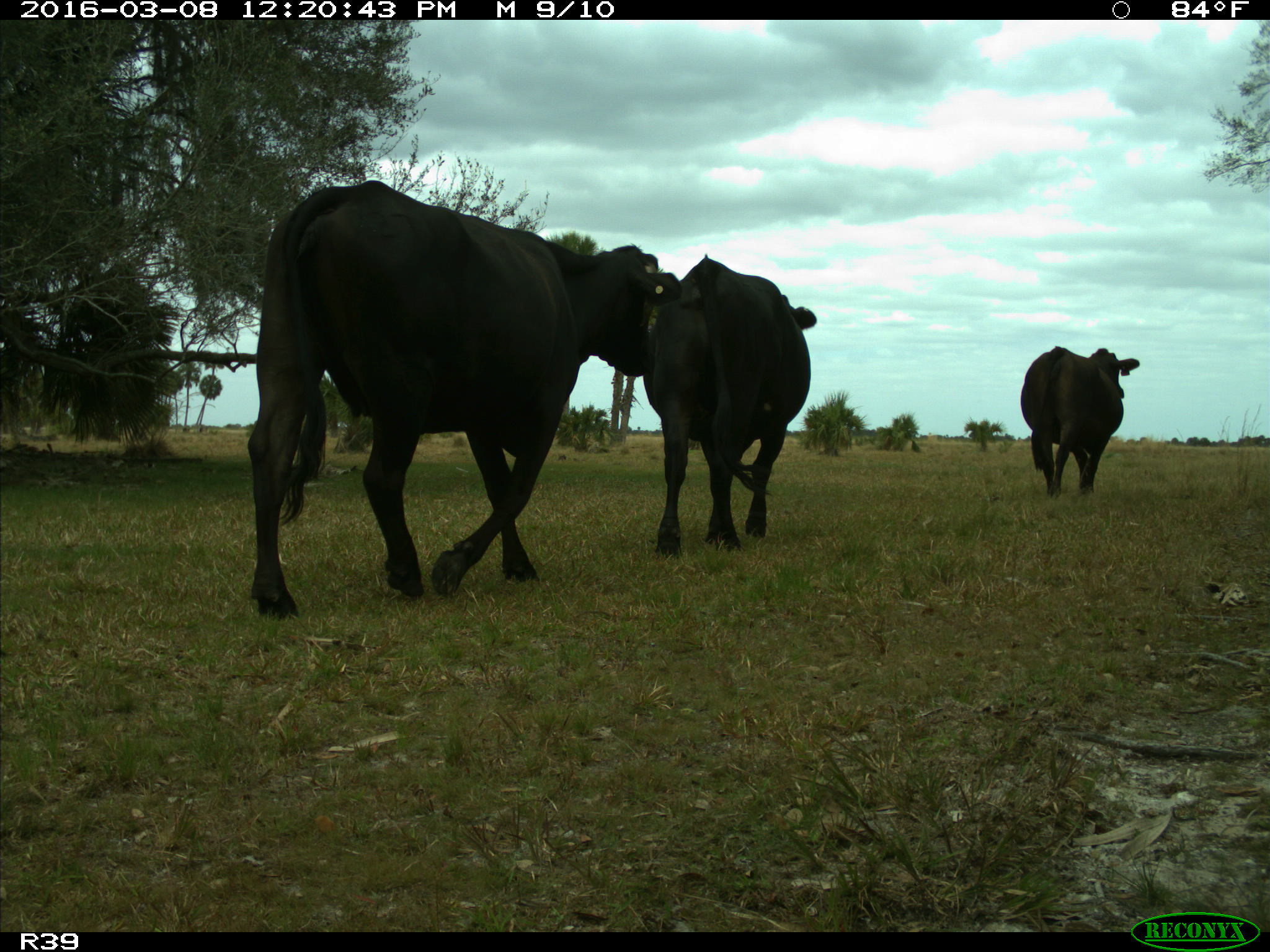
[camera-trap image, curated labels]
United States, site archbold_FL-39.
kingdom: Animalia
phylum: Chordata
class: Mammalia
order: Artiodactyla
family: Bovidae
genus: Bos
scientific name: Bos taurus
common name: domestic cow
Bos taurus (domestic cow).